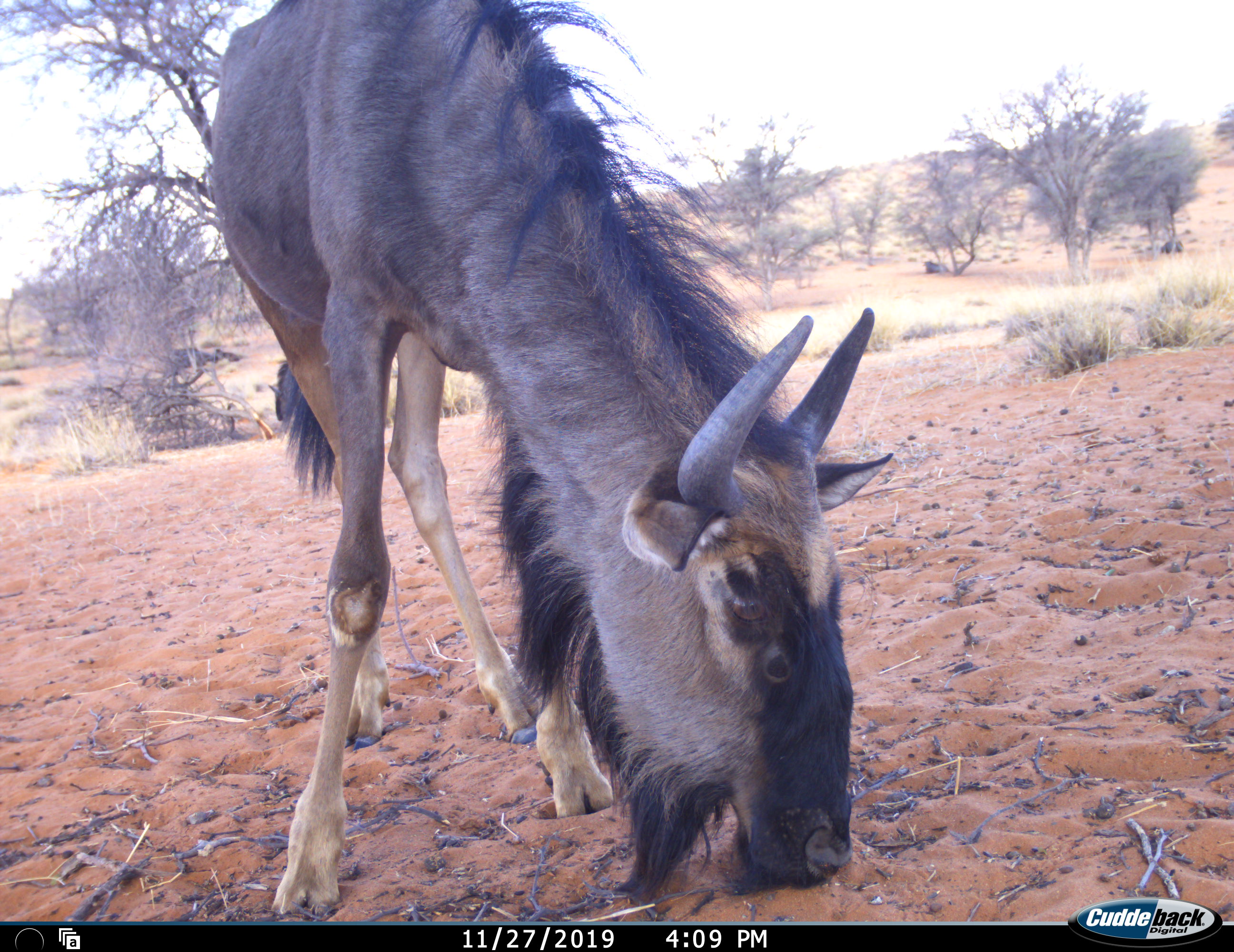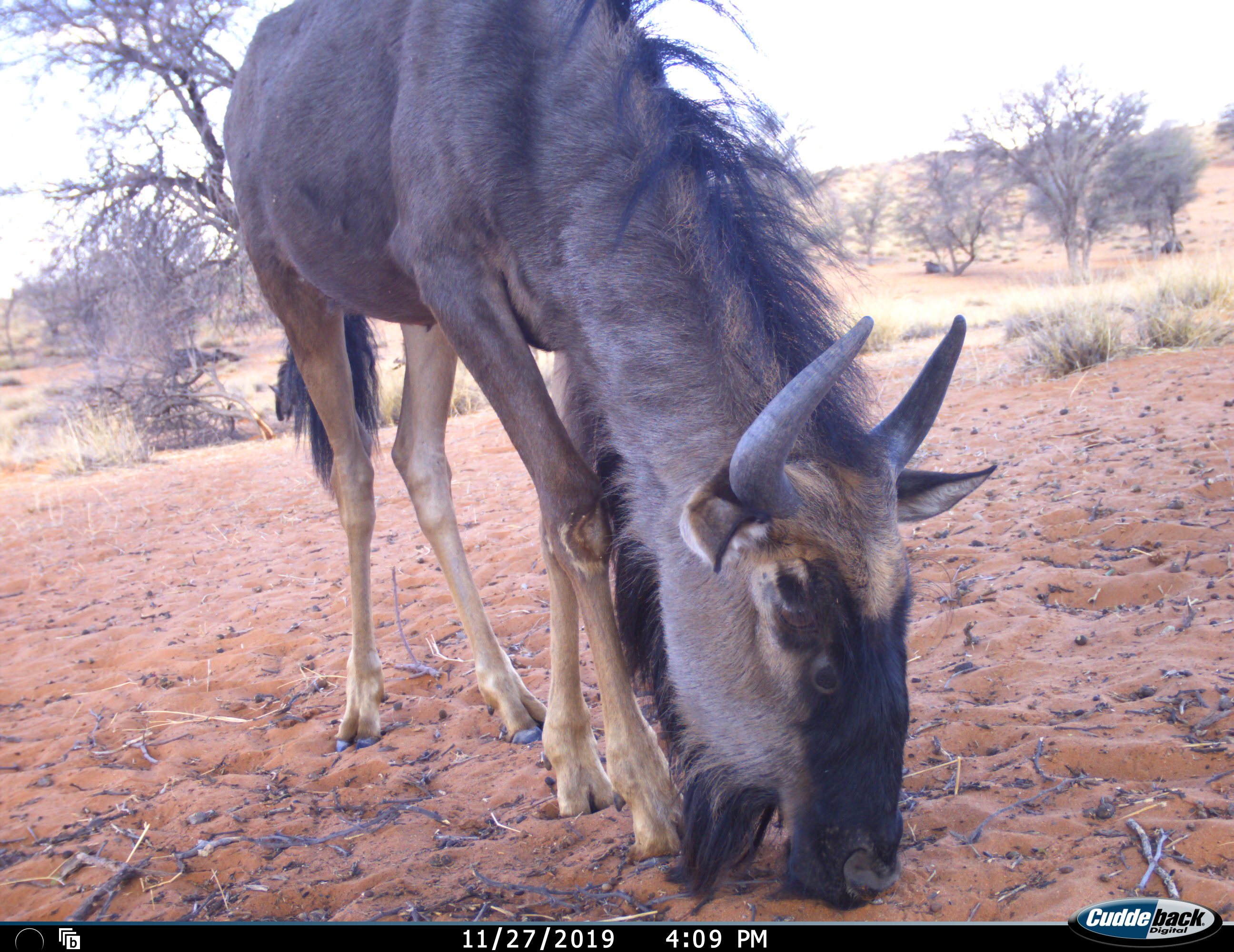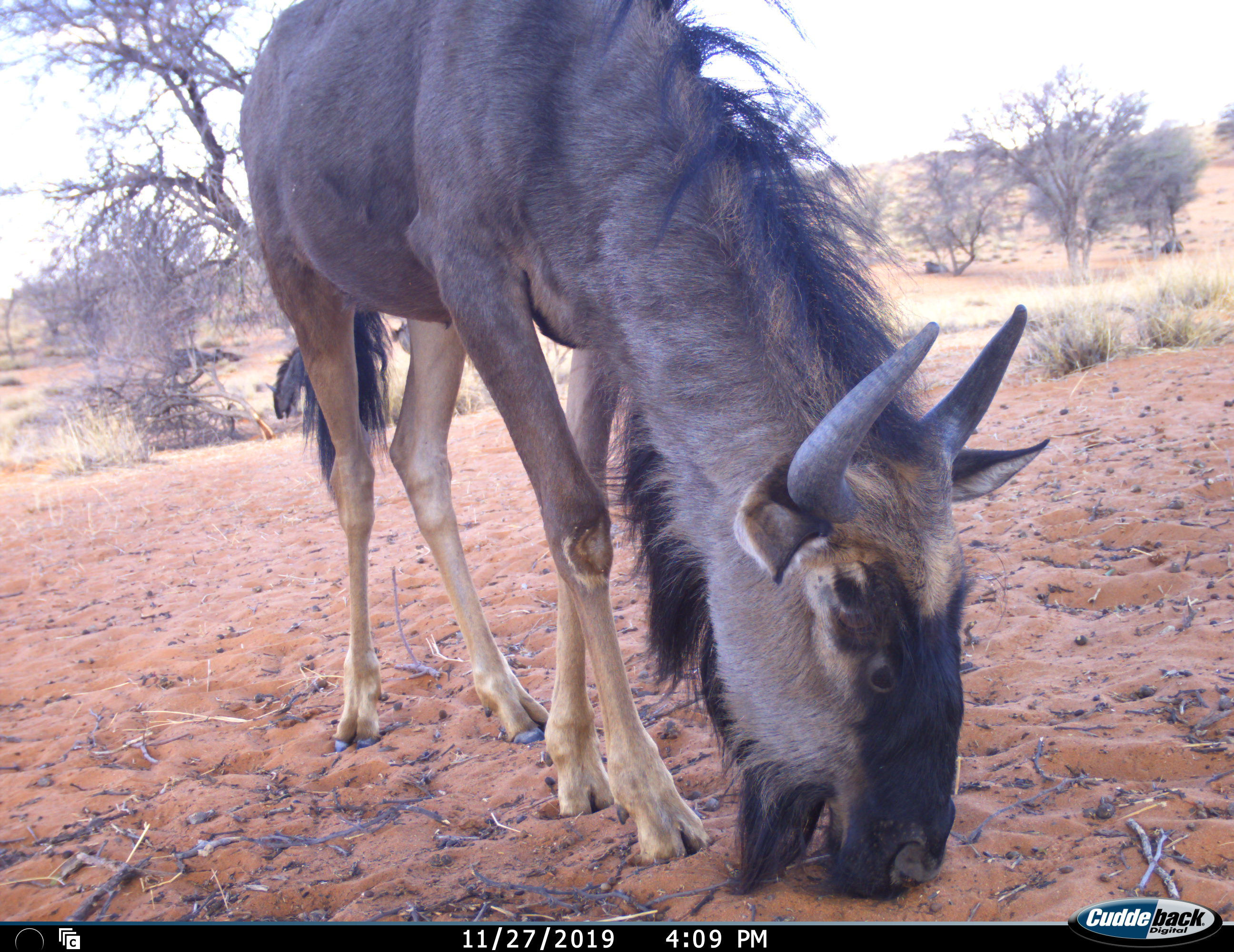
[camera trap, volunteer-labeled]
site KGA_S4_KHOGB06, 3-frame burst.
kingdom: Animalia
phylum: Chordata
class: Mammalia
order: Artiodactyla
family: Bovidae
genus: Connochaetes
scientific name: Connochaetes taurinus taurinus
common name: blue wildebeest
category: wildebeestblue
Wildebeestblue (blue wildebeest) (Connochaetes taurinus taurinus), count 1. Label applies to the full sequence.